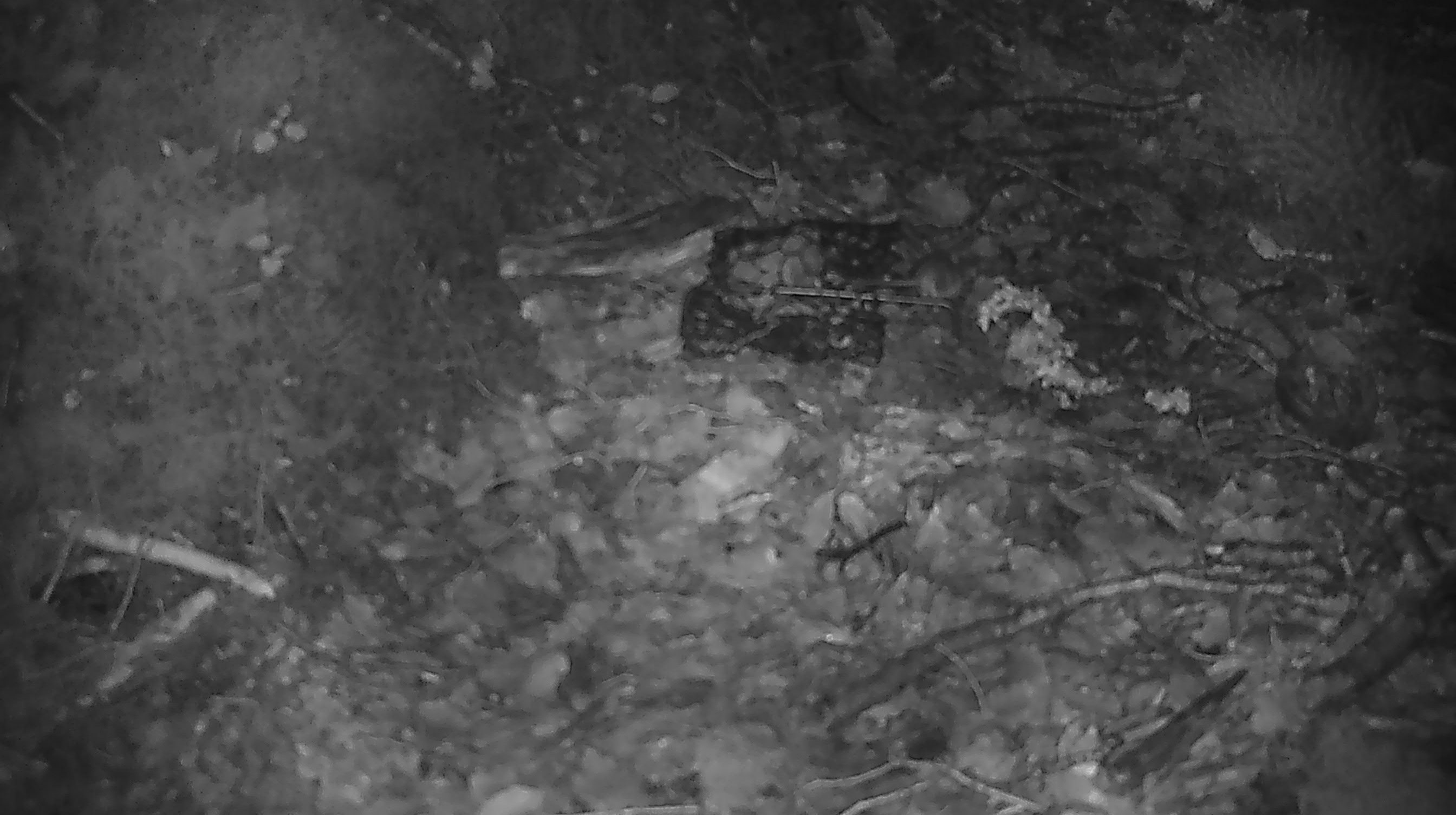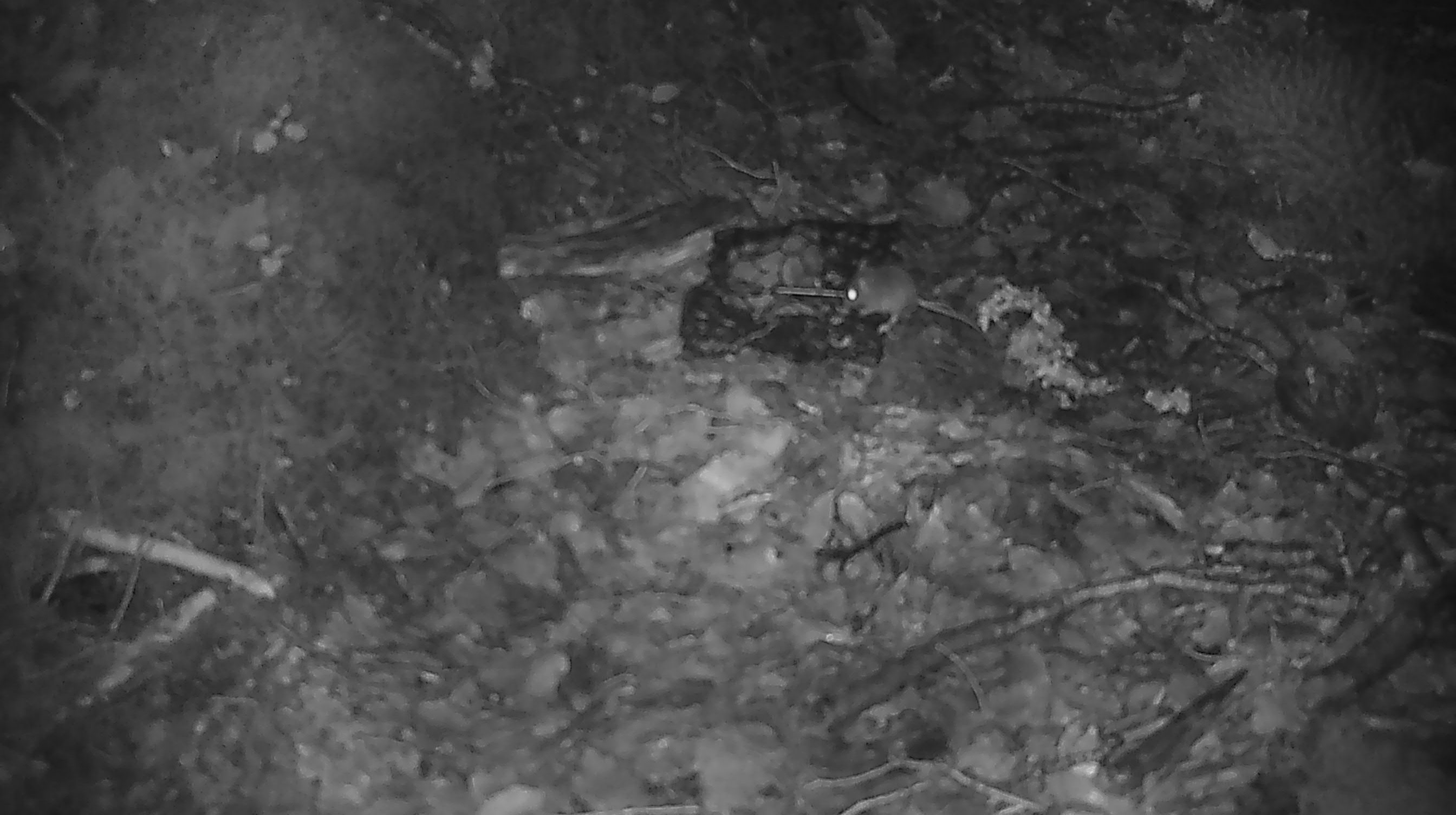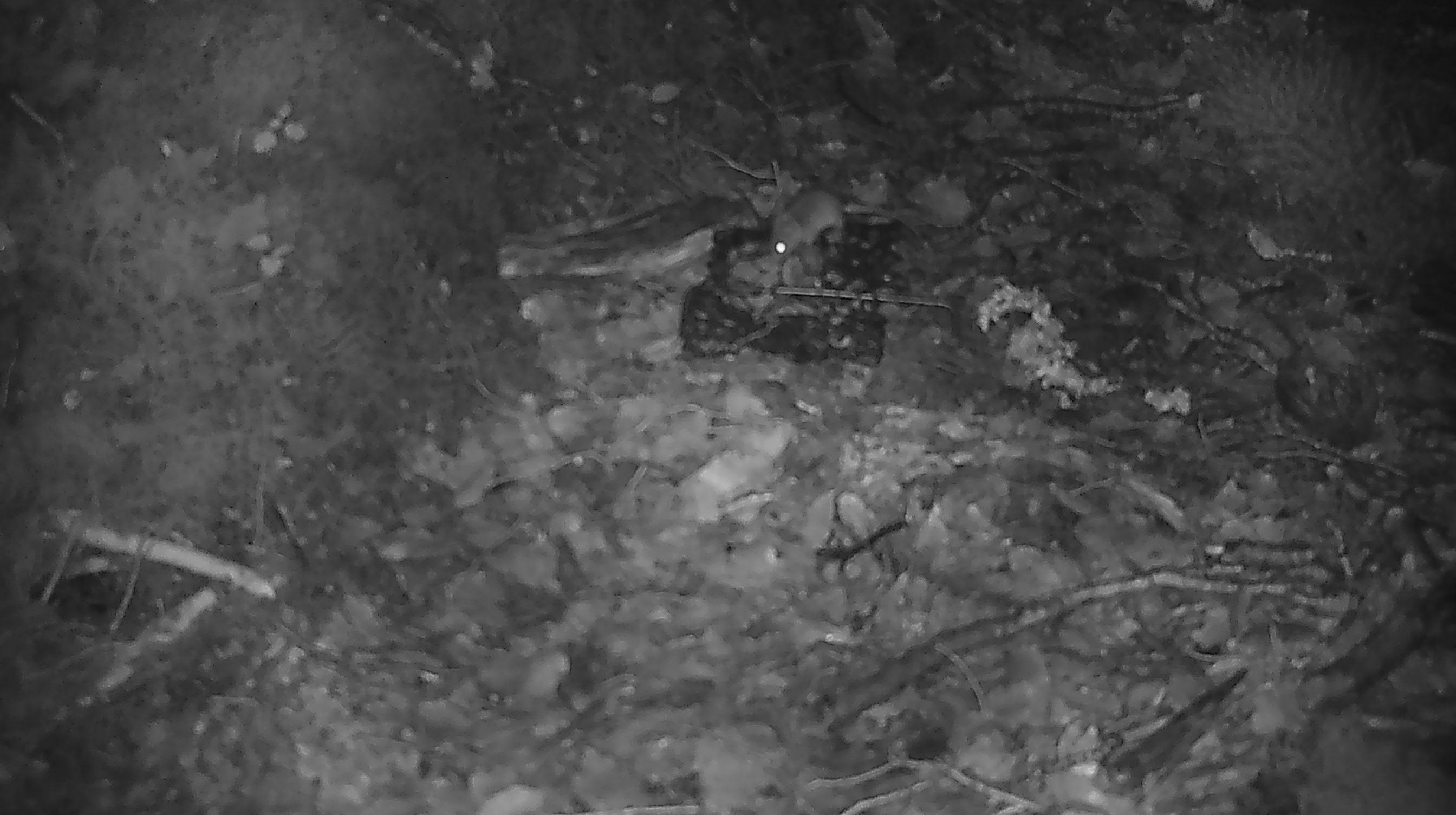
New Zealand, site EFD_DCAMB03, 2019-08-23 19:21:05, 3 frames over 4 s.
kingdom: Animalia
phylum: Chordata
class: Mammalia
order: Rodentia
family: Muridae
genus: Mus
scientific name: Mus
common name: mouse